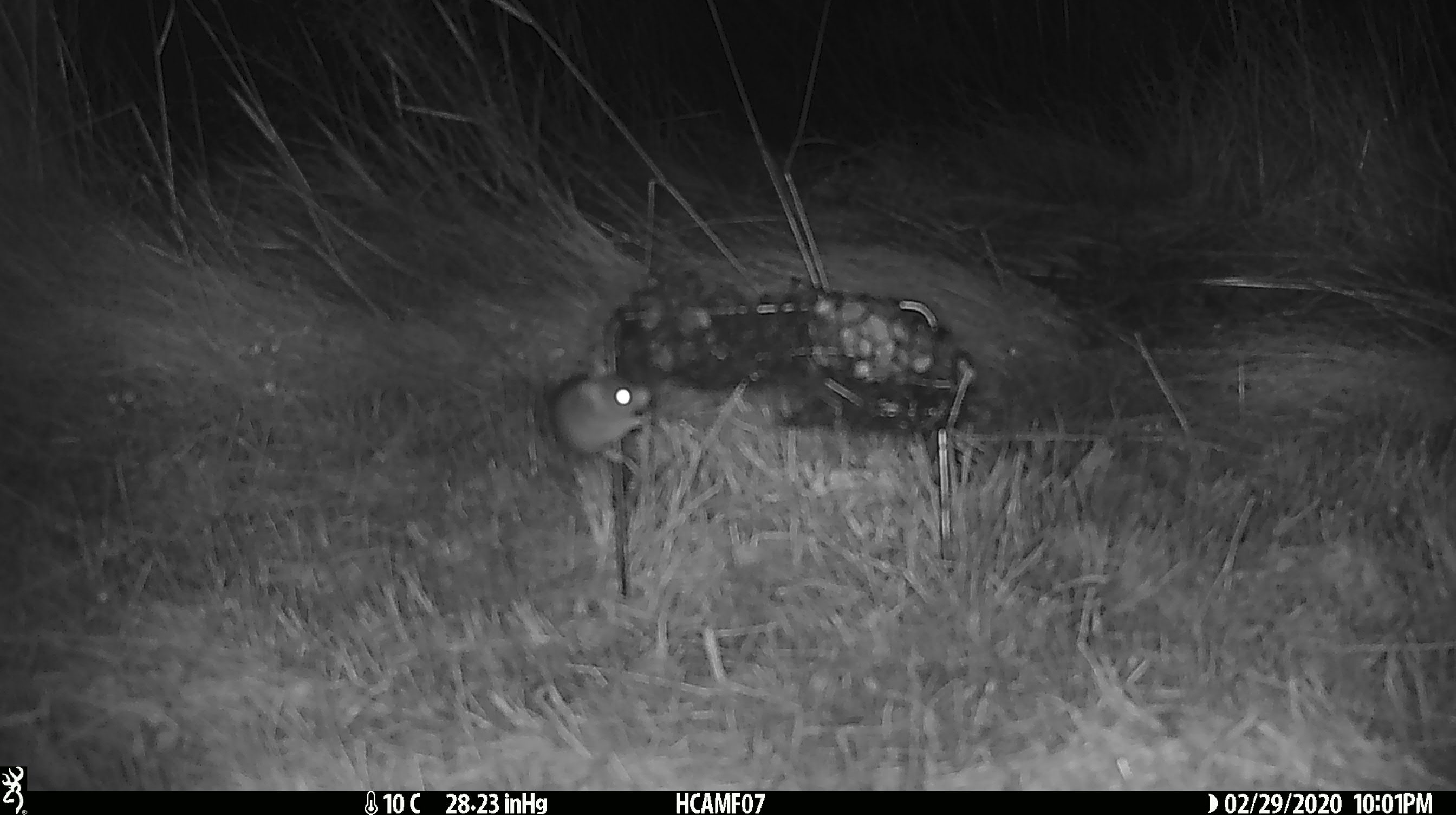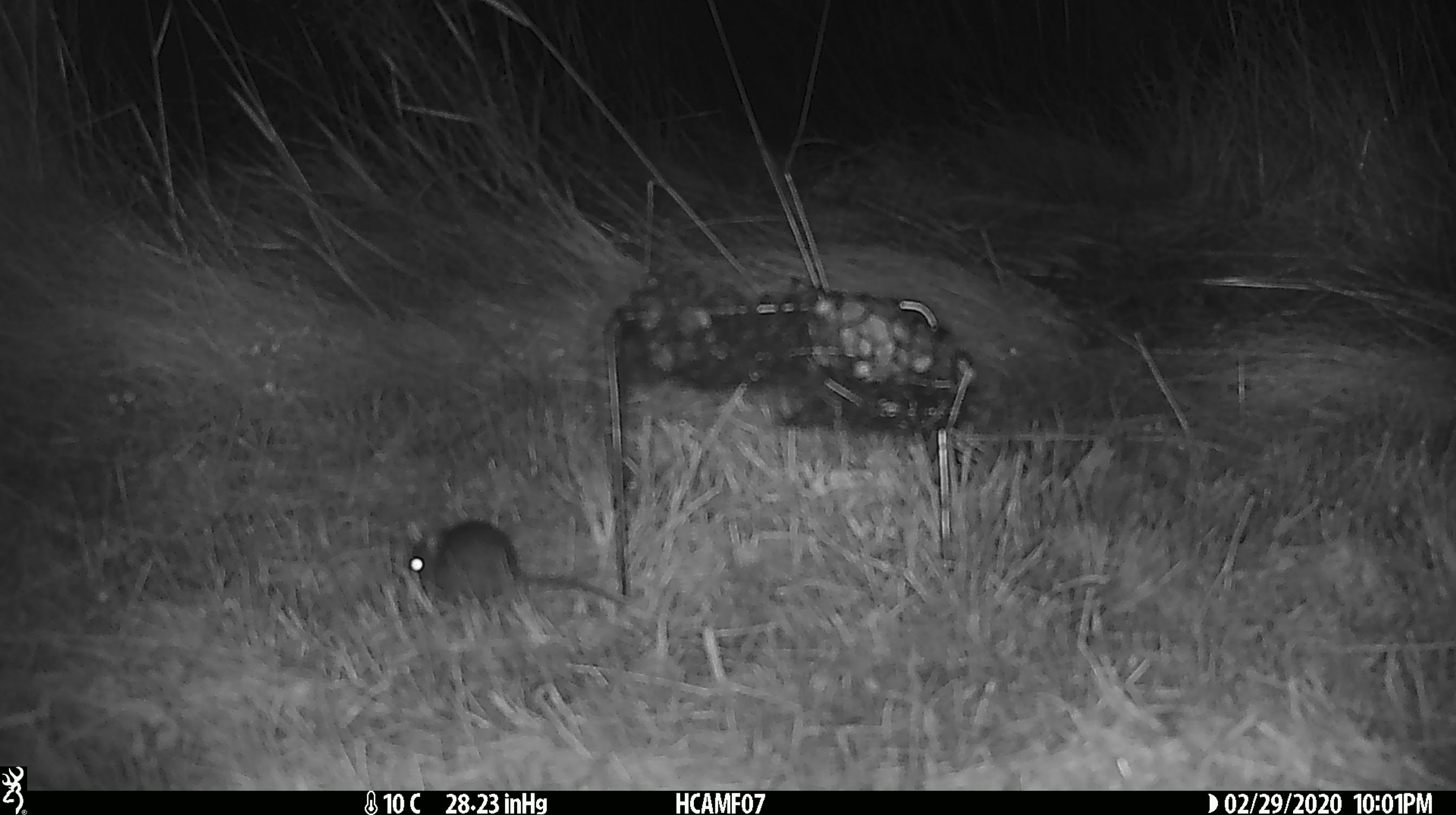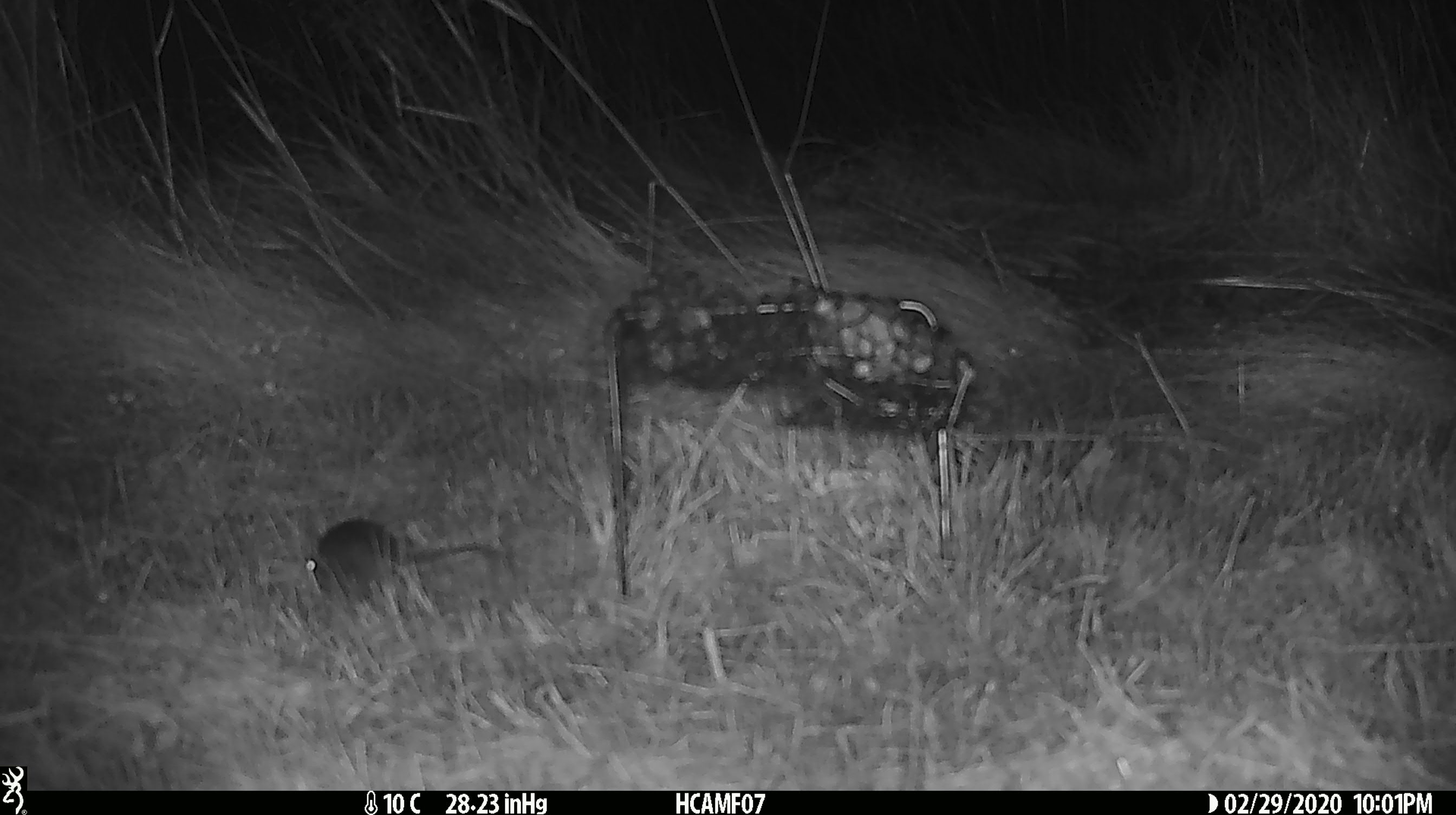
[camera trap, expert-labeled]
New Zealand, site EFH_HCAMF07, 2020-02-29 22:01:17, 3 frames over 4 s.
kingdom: Animalia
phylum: Chordata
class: Mammalia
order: Rodentia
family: Muridae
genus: Mus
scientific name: Mus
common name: mouse